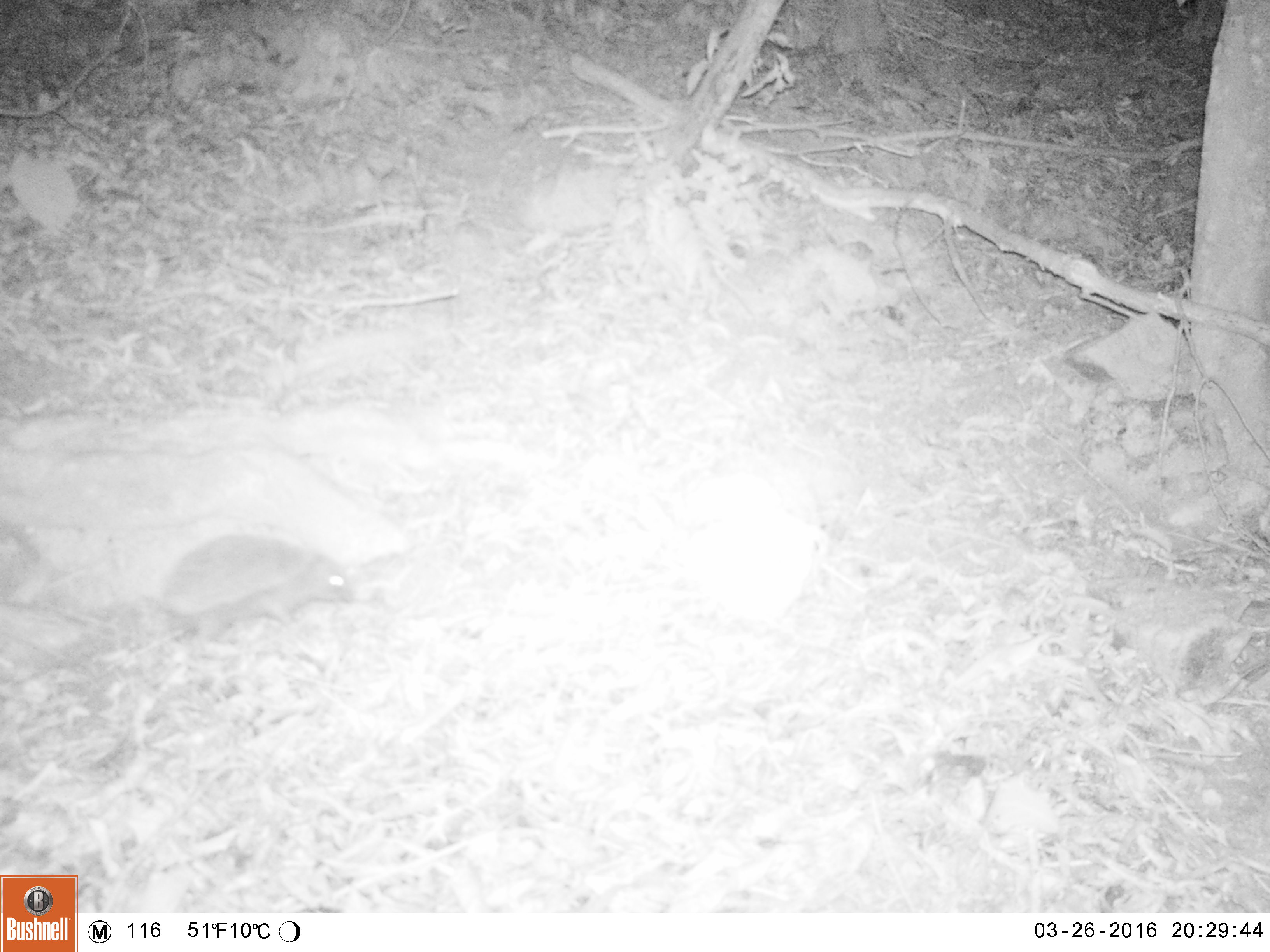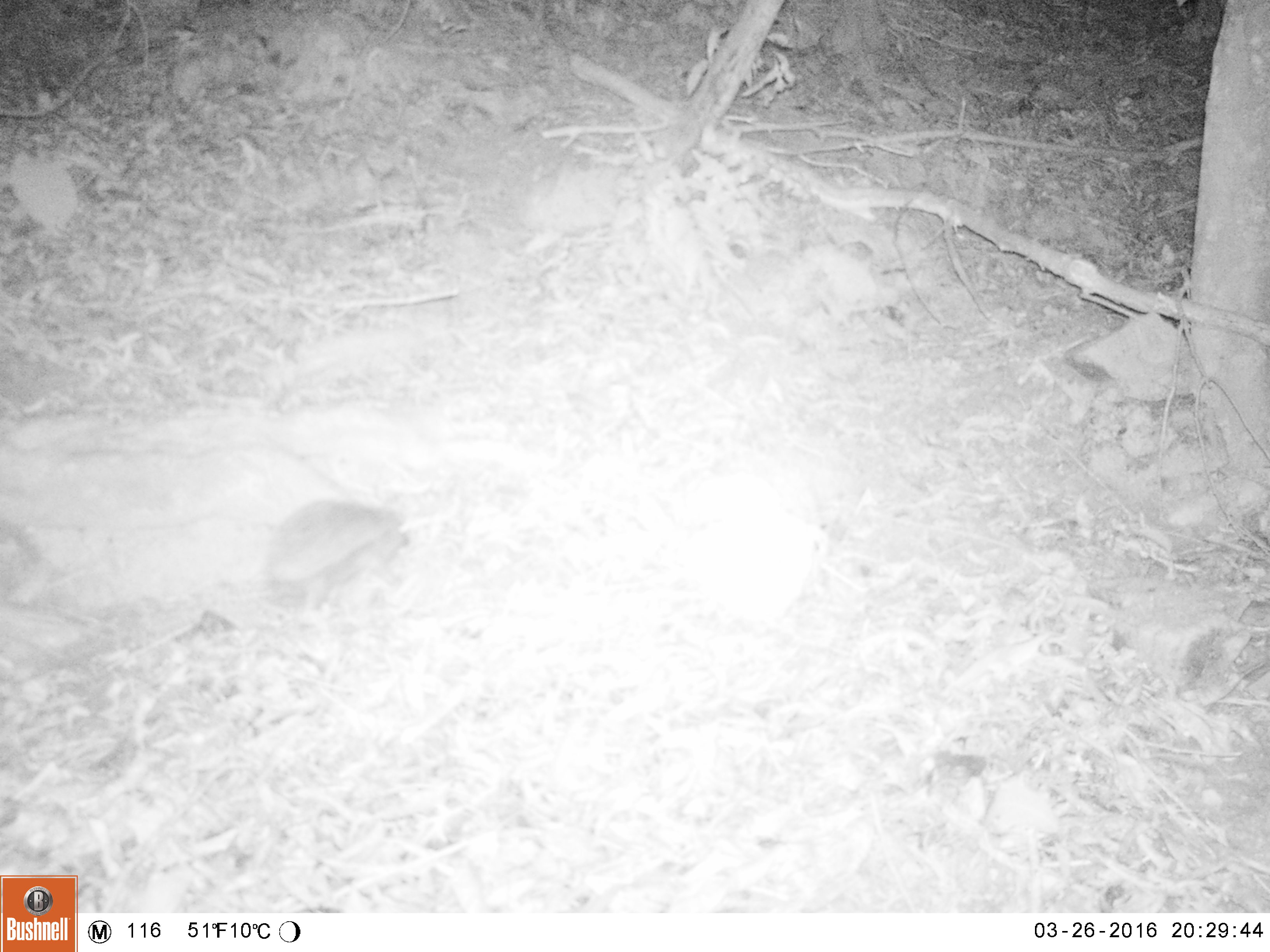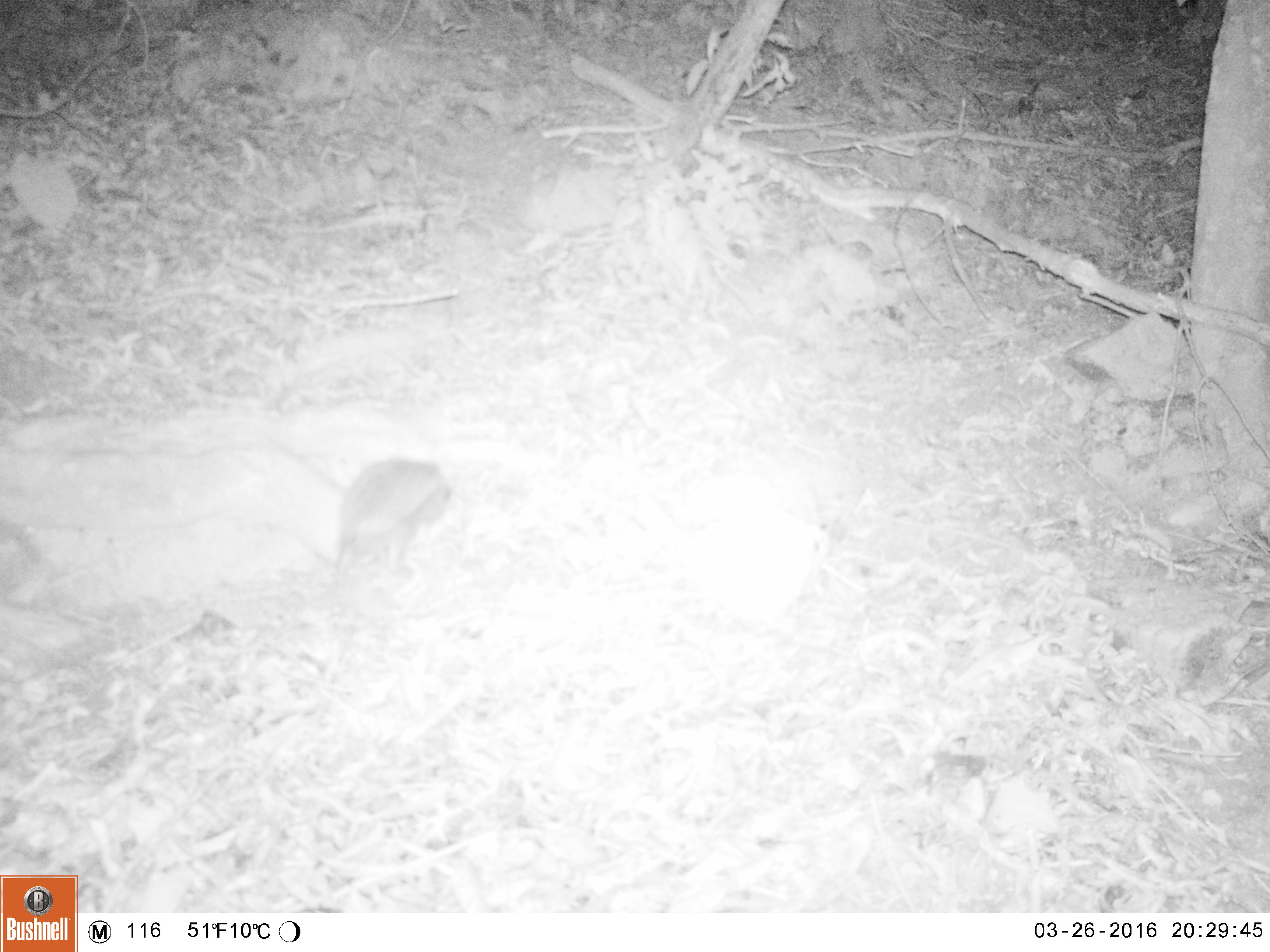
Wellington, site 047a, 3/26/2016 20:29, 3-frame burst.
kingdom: Animalia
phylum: Chordata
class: Mammalia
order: Eulipotyphla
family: Erinaceidae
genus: Erinaceus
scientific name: Erinaceus europaeus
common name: hedgehog